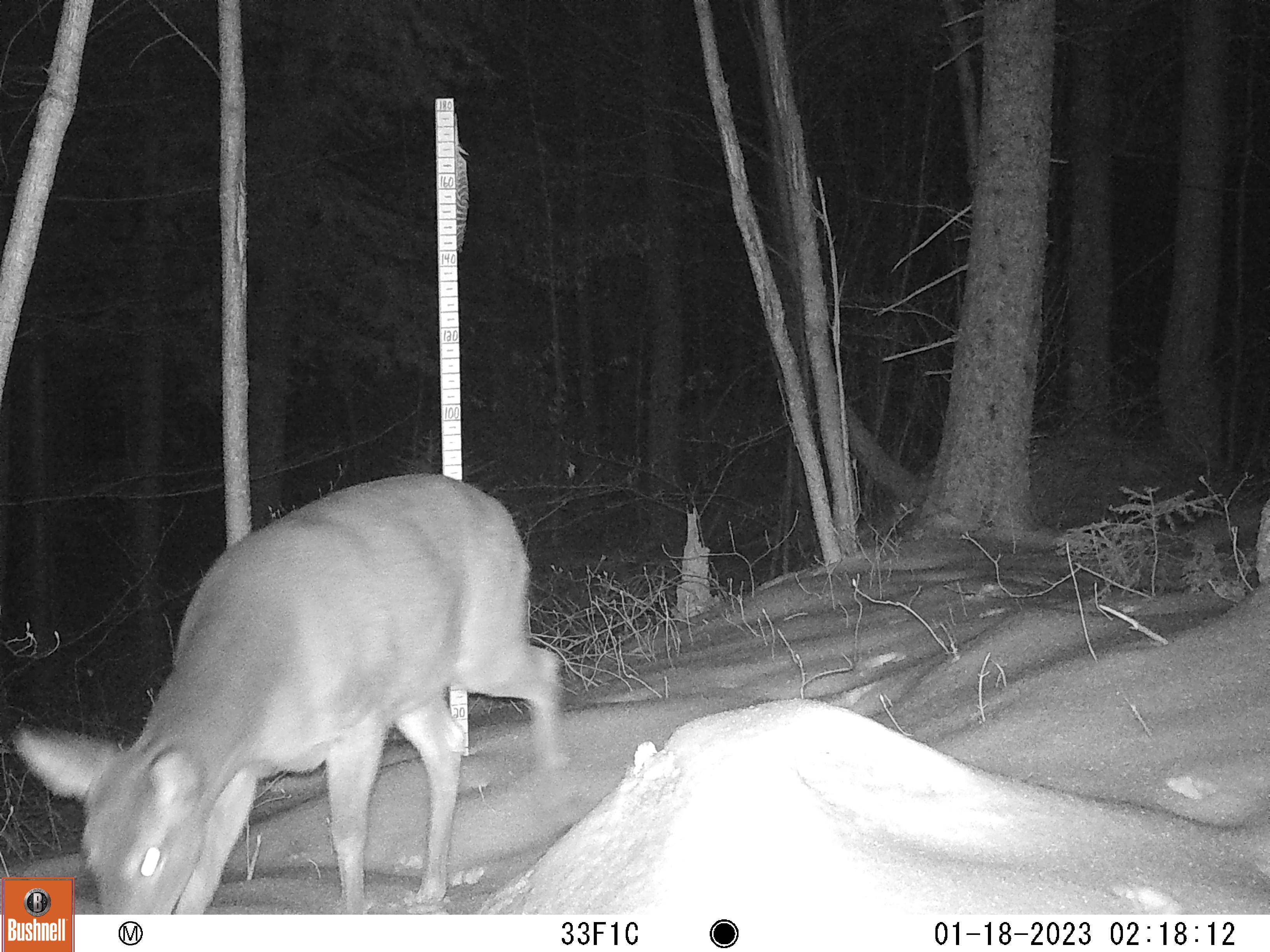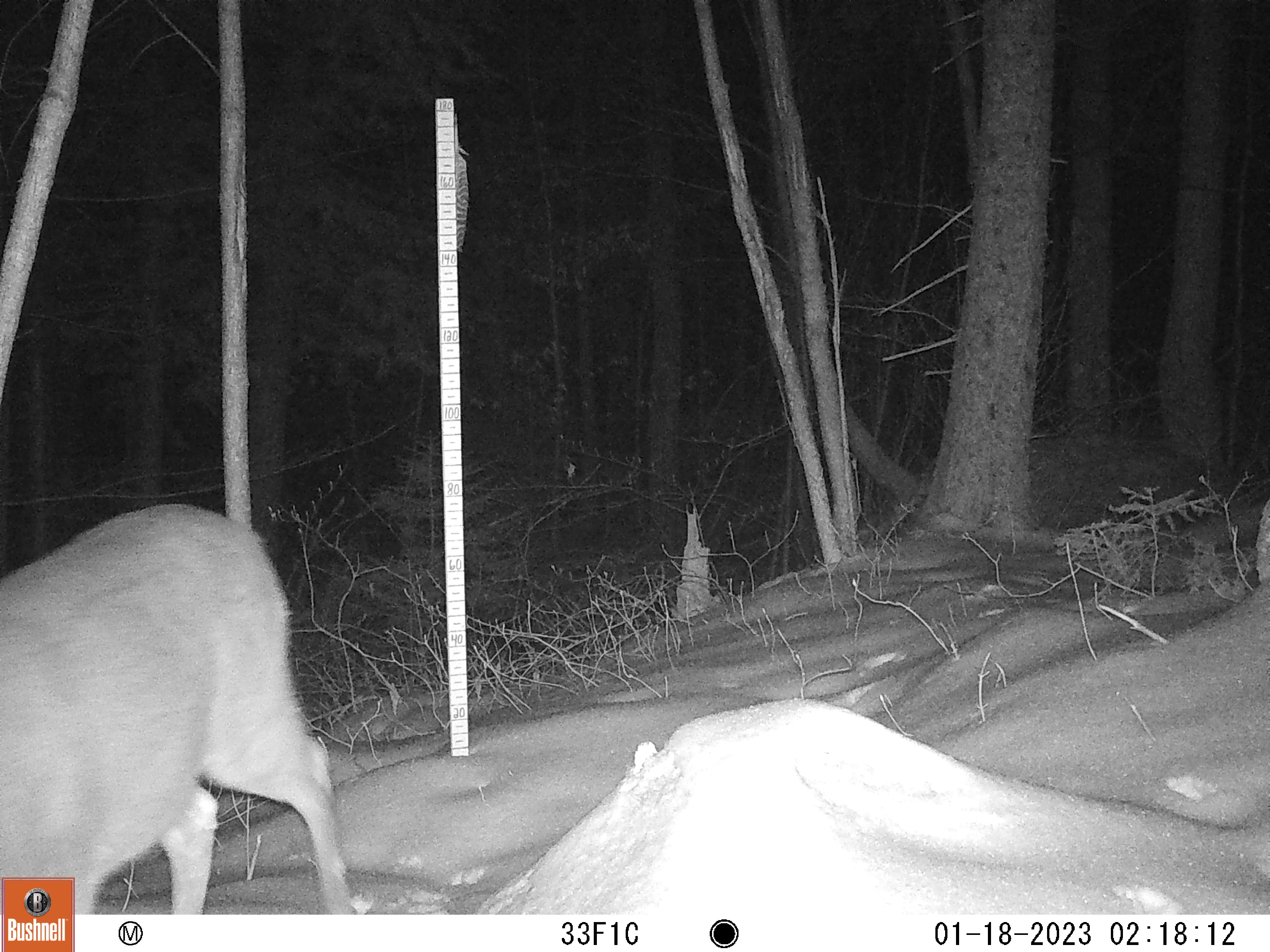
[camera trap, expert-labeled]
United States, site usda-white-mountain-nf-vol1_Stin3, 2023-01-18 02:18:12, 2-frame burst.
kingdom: Animalia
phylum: Chordata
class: Mammalia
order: Artiodactyla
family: Cervidae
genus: Odocoileus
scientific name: Odocoileus virginianus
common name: white-tailed deer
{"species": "white-tailed deer (Odocoileus virginianus)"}